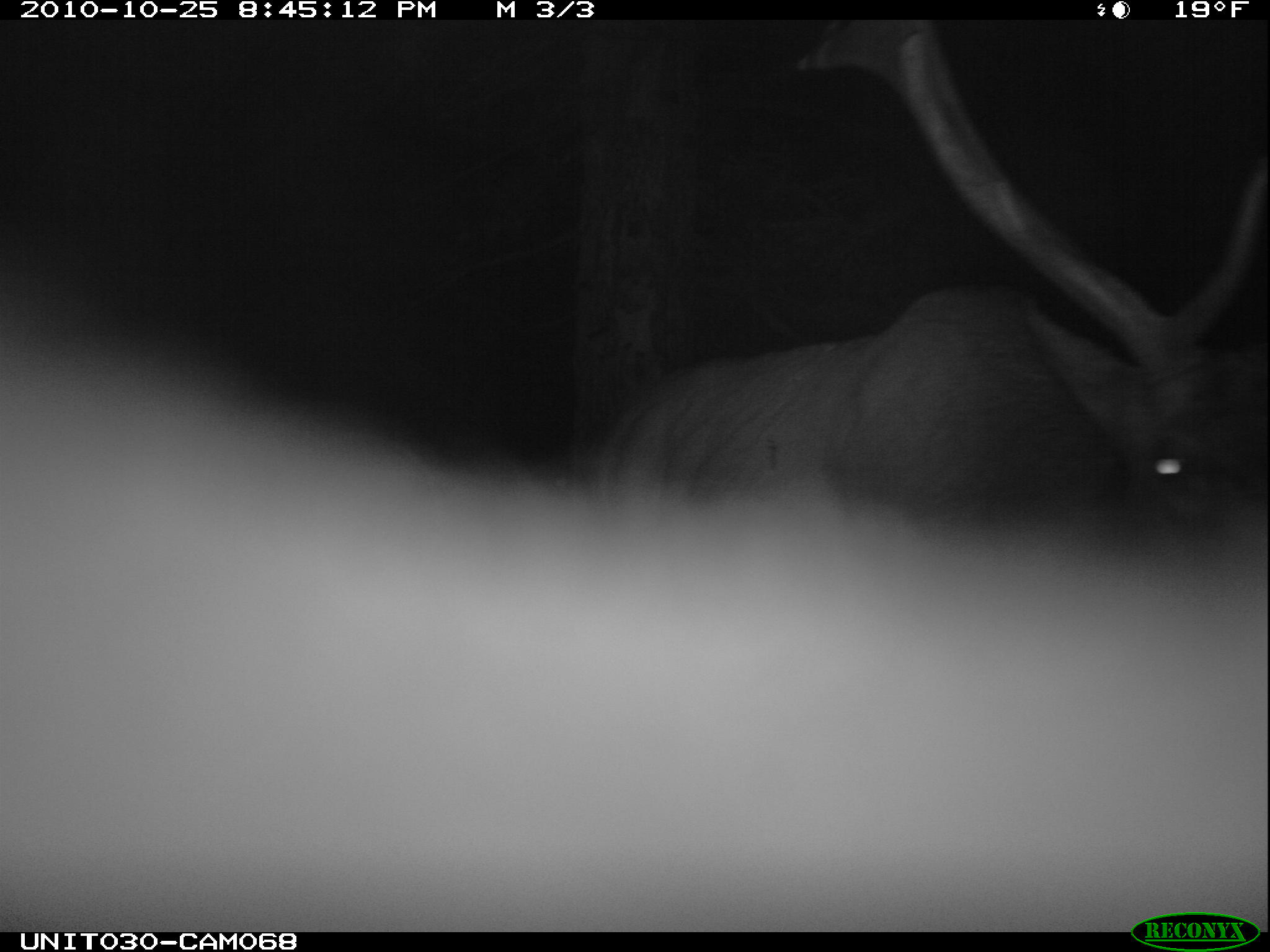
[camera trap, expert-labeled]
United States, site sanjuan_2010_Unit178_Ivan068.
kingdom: Animalia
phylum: Chordata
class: Mammalia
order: Artiodactyla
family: Cervidae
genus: Cervus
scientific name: Cervus elaphus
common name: red deer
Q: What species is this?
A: Cervus elaphus (red deer).